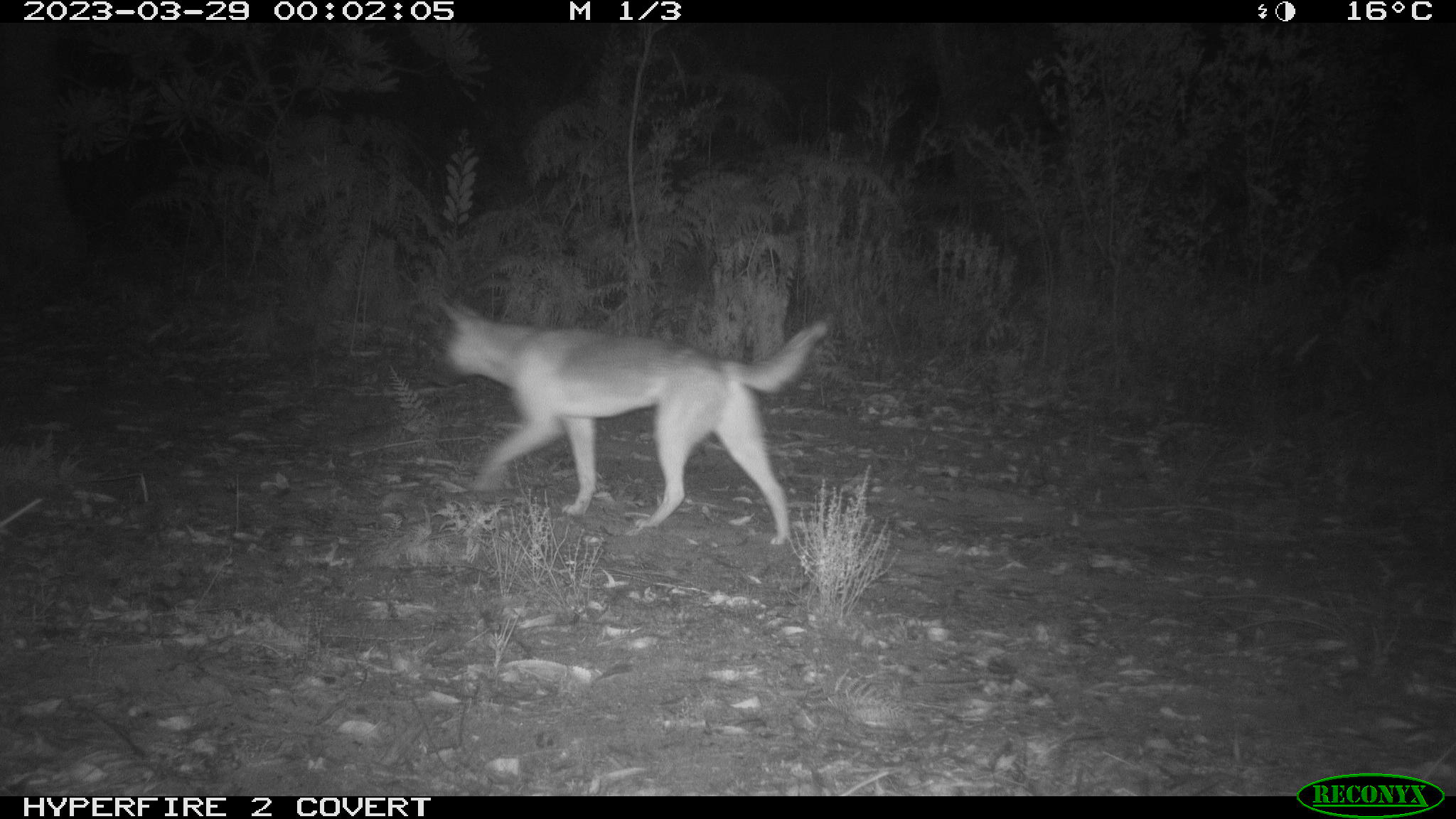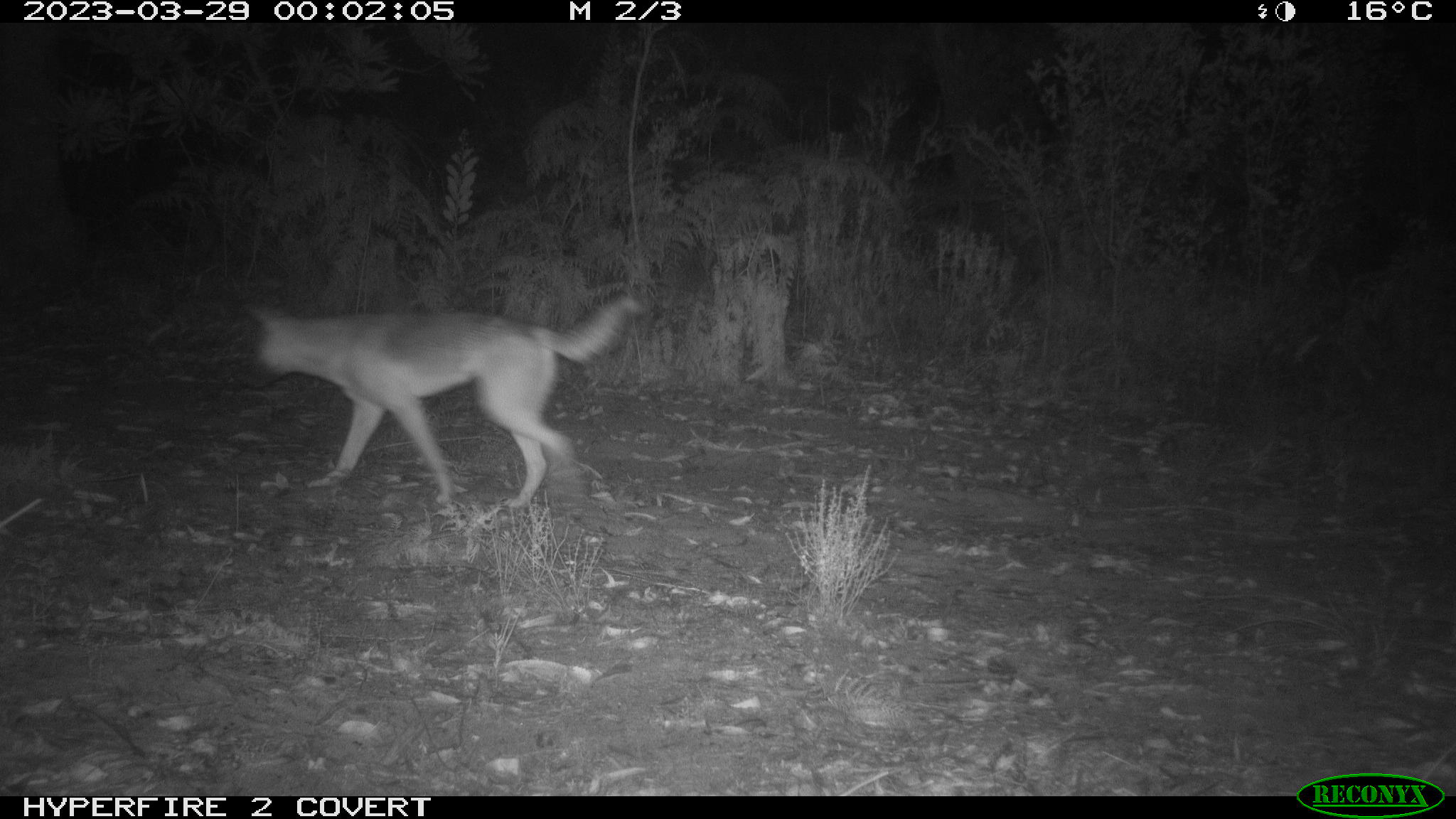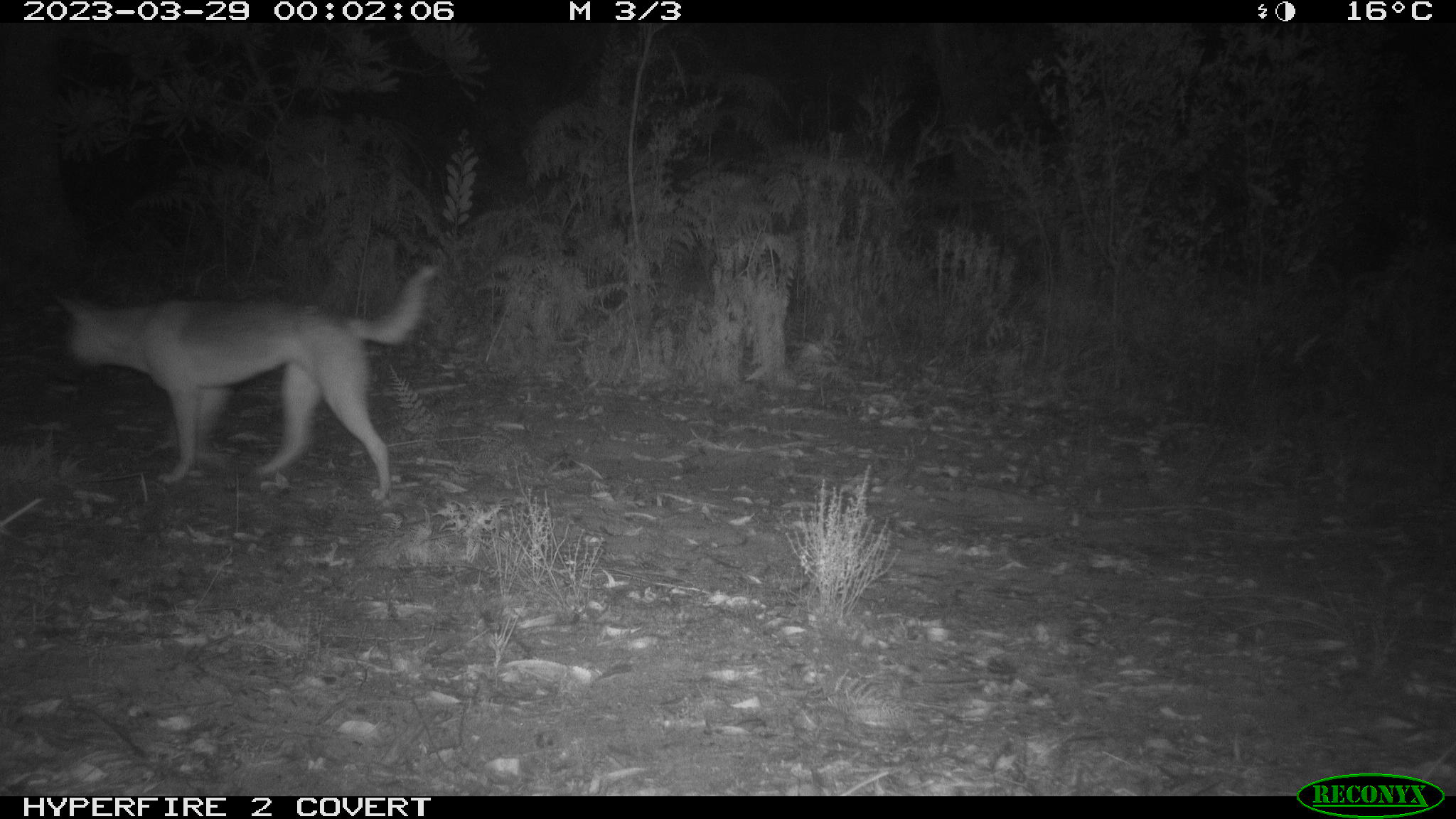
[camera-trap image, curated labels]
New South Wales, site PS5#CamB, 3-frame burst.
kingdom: Animalia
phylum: Chordata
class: Mammalia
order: Carnivora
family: Canidae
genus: Canis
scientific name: Canis familiaris dingo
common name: dingo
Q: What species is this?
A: Dingo (Canis familiaris dingo).